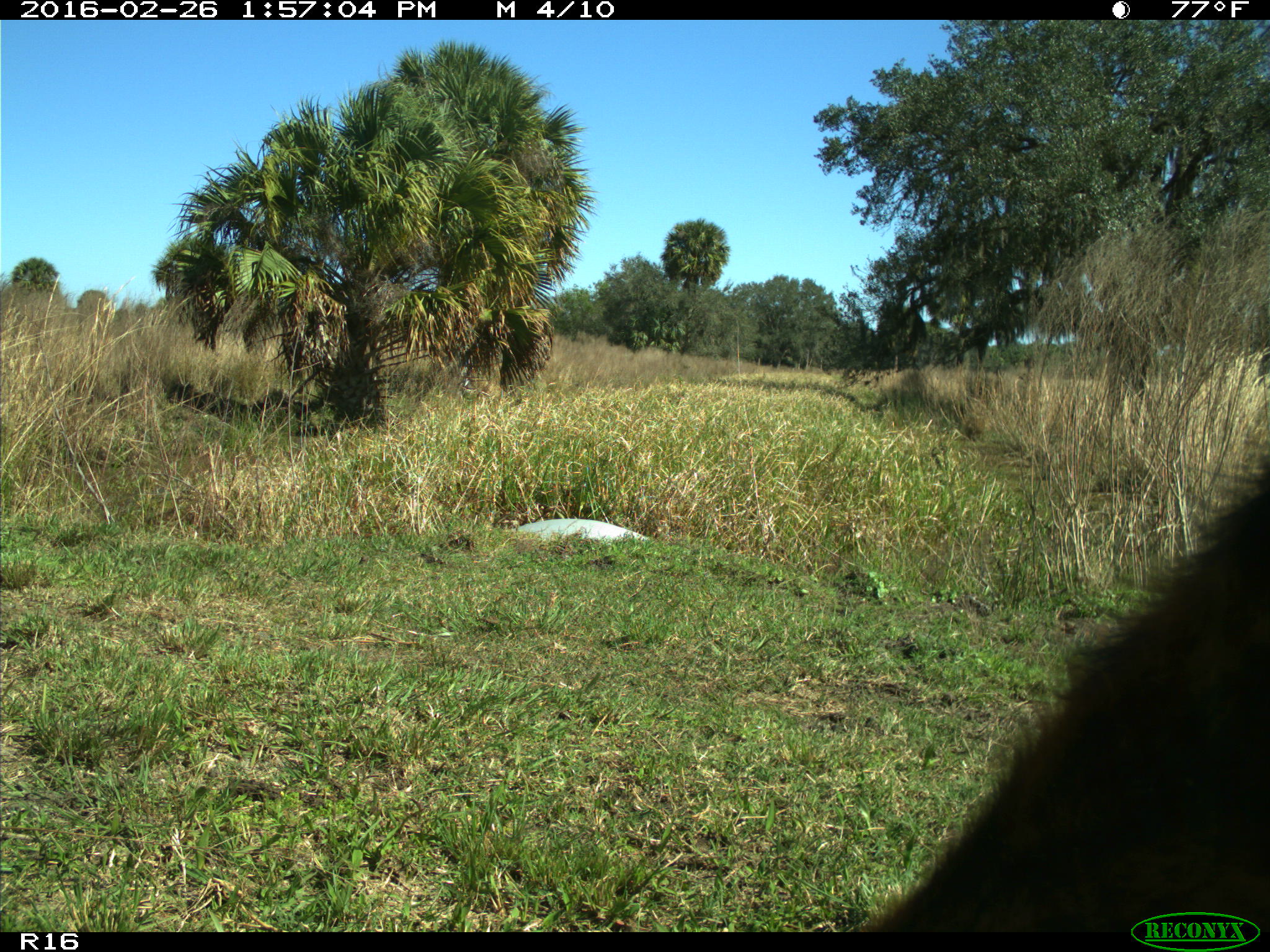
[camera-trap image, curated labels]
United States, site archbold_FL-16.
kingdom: Animalia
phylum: Chordata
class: Mammalia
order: Artiodactyla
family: Bovidae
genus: Bos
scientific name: Bos taurus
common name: domestic cow